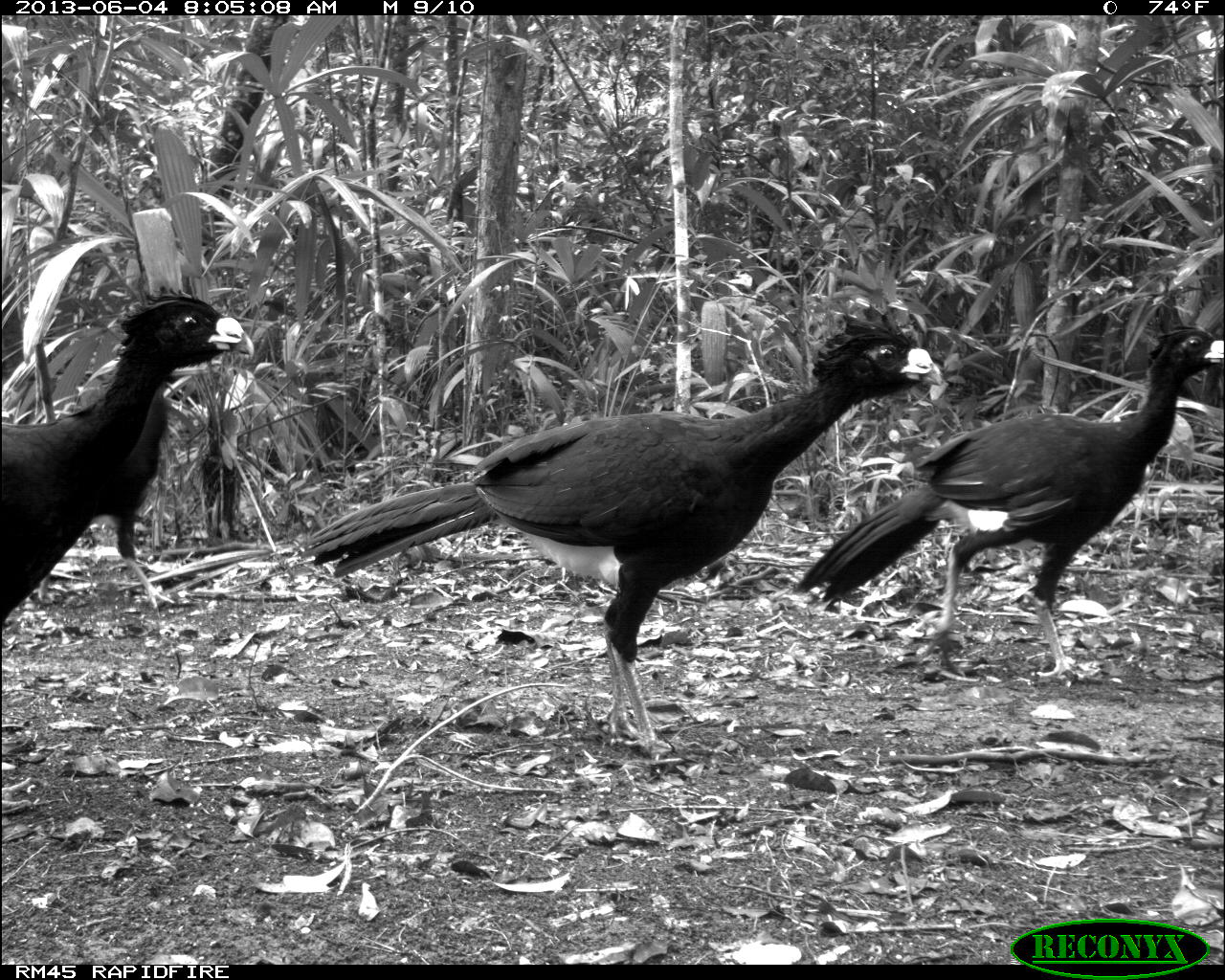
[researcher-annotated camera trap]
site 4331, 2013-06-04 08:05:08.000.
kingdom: Animalia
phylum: Chordata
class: Aves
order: Galliformes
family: Cracidae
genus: Crax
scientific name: Crax rubra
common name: great curassow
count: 5